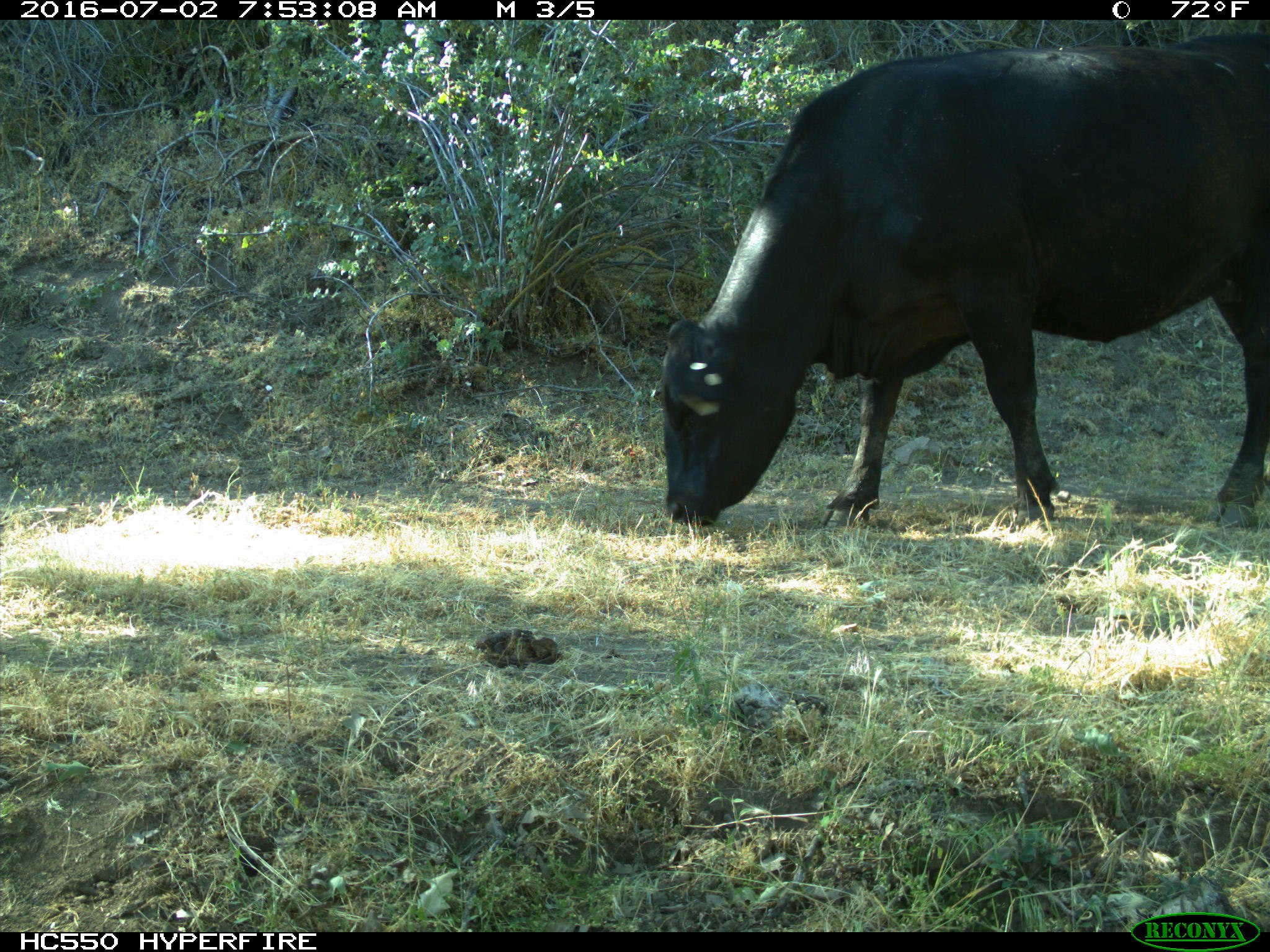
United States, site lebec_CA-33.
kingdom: Animalia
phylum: Chordata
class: Mammalia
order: Artiodactyla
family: Bovidae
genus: Bos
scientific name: Bos taurus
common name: domestic cow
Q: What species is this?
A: Bos taurus (domestic cow).